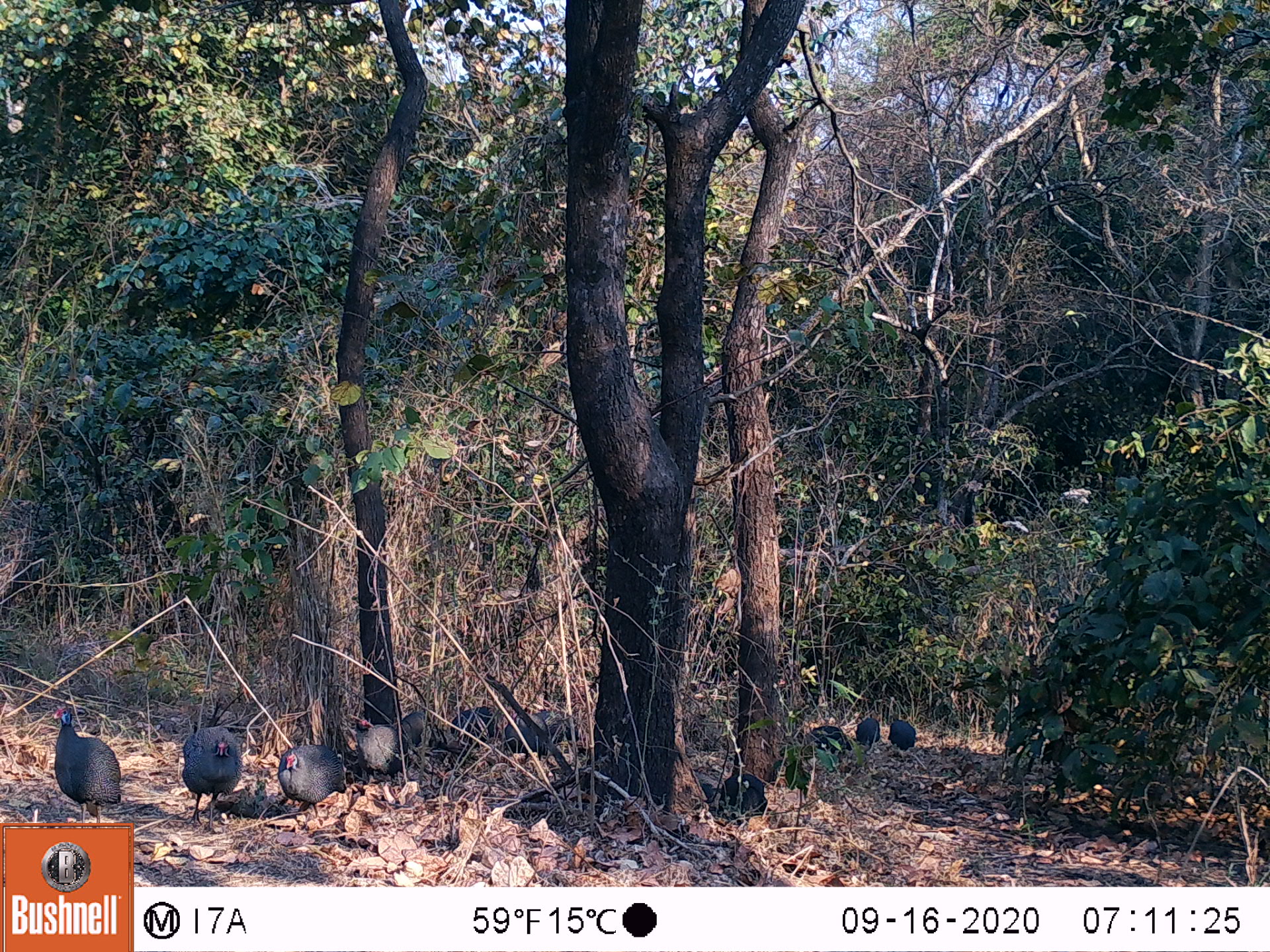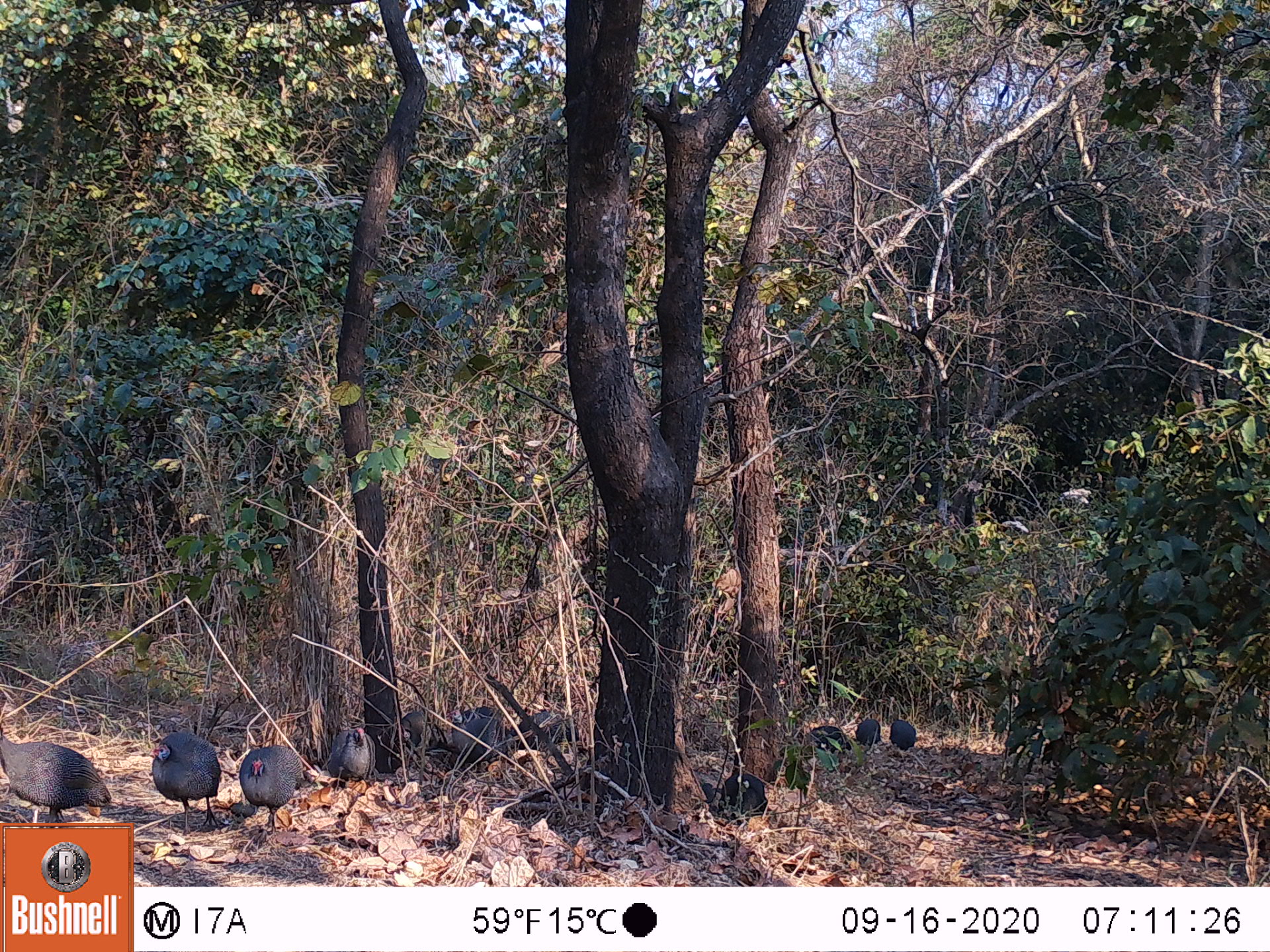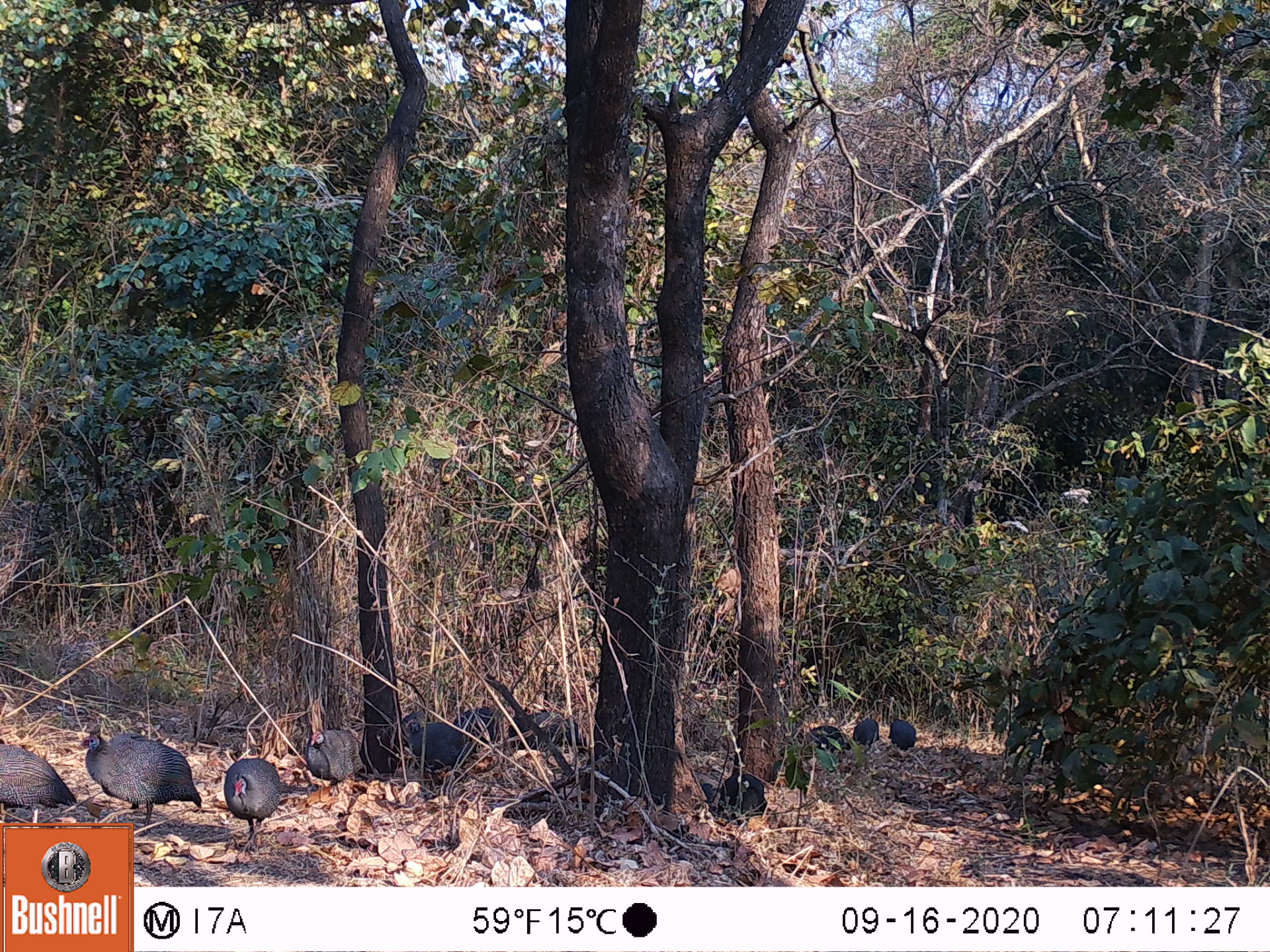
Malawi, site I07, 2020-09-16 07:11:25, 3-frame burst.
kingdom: Animalia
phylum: Chordata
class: Aves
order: Galliformes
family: Numididae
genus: Numida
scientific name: Numida meleagris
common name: helmeted guineafowl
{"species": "helmeted guineafowl (Numida meleagris)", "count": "11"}